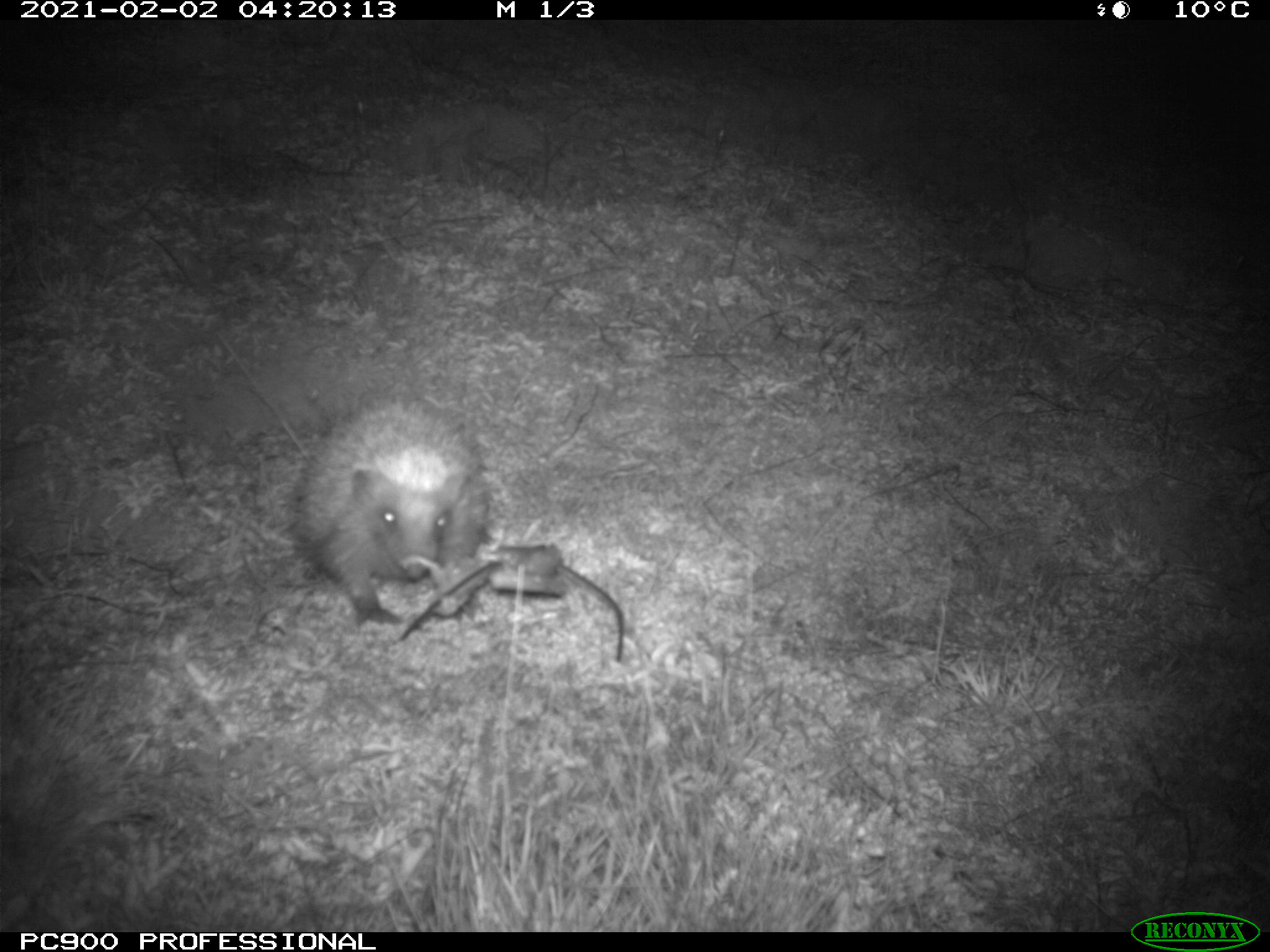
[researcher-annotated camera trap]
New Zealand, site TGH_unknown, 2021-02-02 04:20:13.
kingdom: Animalia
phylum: Chordata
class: Mammalia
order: Eulipotyphla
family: Erinaceidae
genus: Erinaceus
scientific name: Erinaceus europaeus europaeus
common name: european hedgehog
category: hedgehog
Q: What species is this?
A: Hedgehog (european hedgehog) (Erinaceus europaeus europaeus).